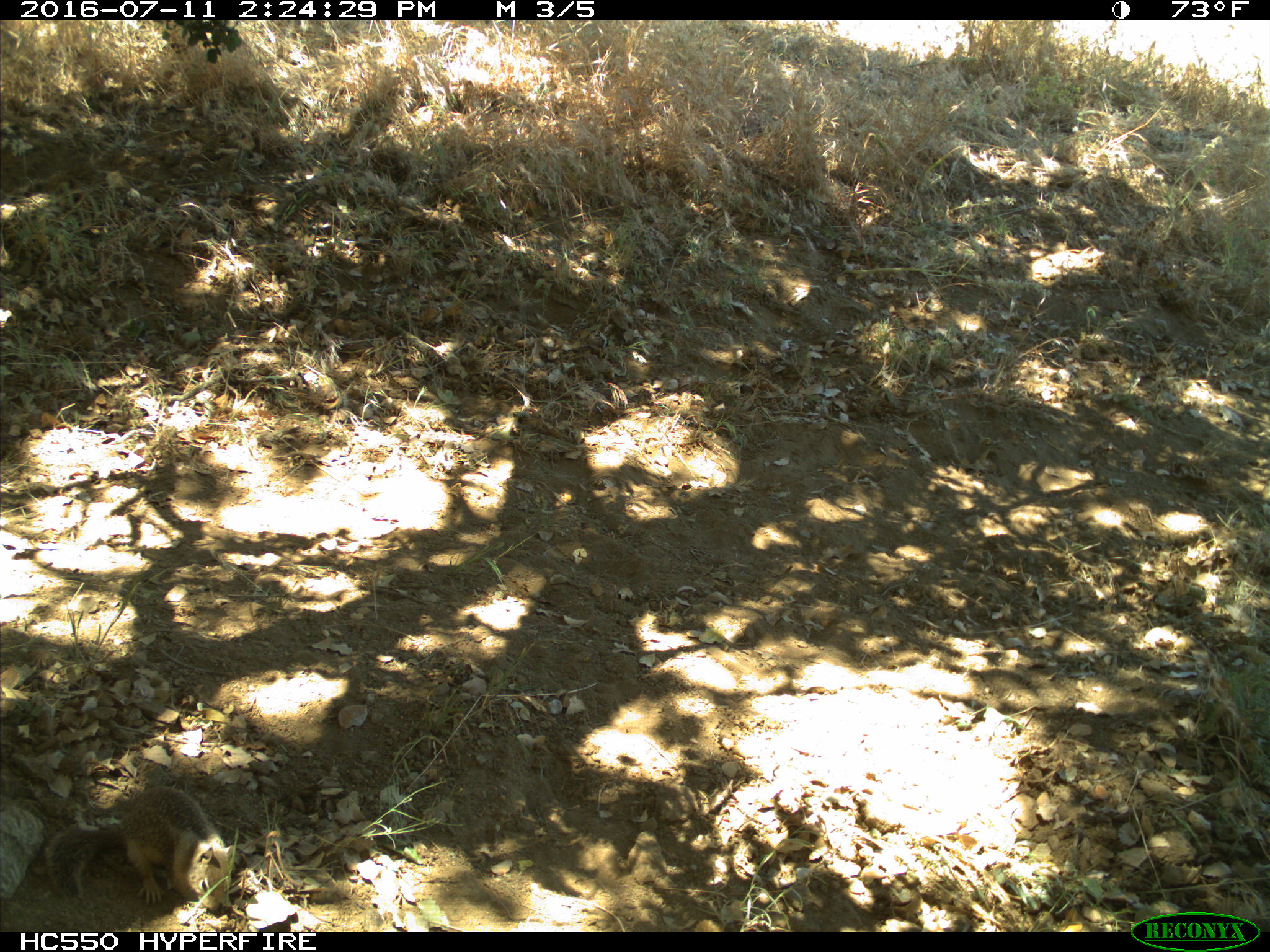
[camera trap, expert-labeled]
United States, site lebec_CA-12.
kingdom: Animalia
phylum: Chordata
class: Mammalia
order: Rodentia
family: Sciuridae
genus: Otospermophilus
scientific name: Otospermophilus beecheyi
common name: california ground squirrel